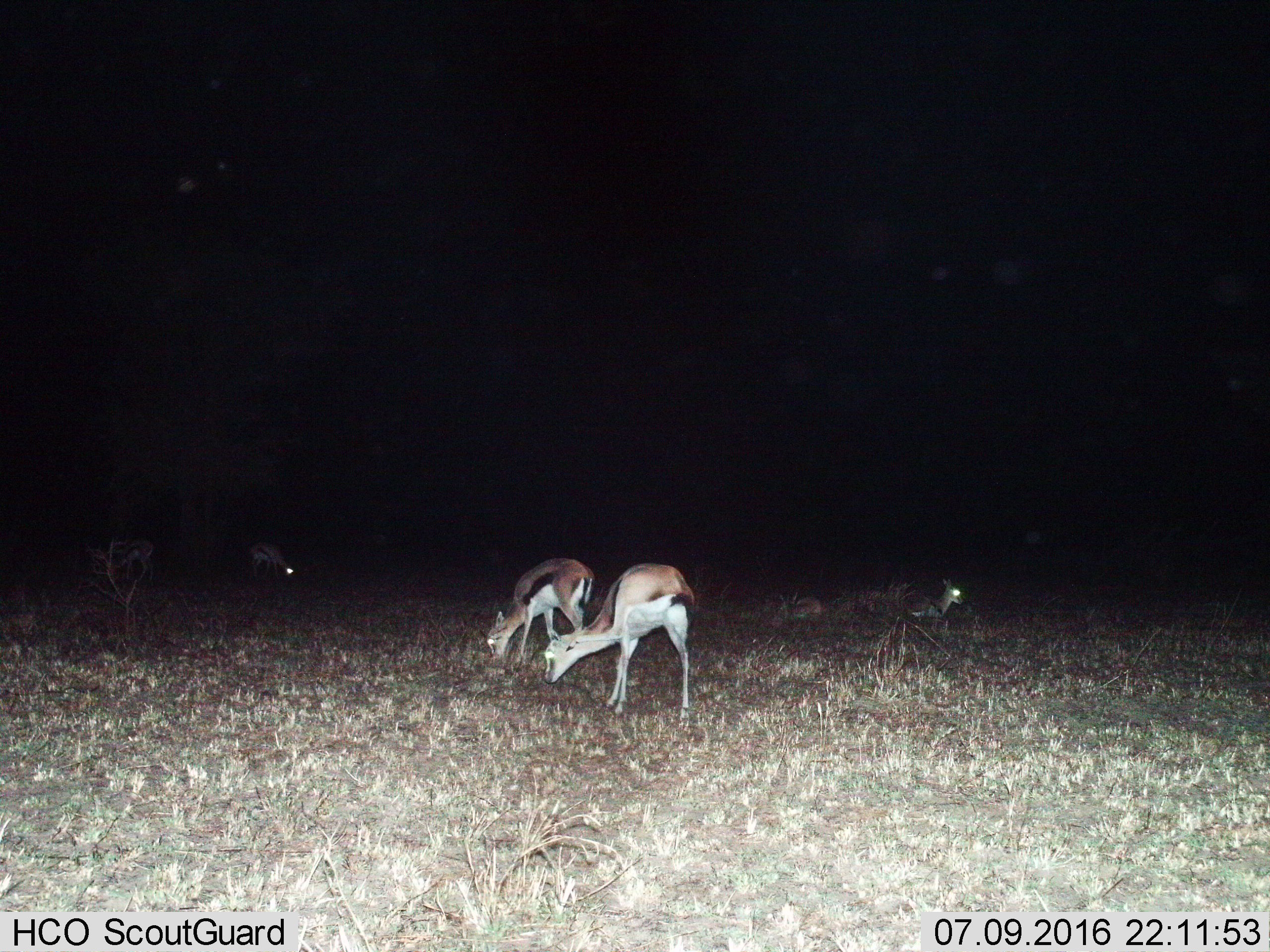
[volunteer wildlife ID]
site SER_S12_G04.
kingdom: Animalia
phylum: Chordata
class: Mammalia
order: Artiodactyla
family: Bovidae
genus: Eudorcas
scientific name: Eudorcas thomsonii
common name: thomson's gazelle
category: gazellethomsons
Gazellethomsons (thomson's gazelle) (Eudorcas thomsonii), count 6. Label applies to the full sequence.